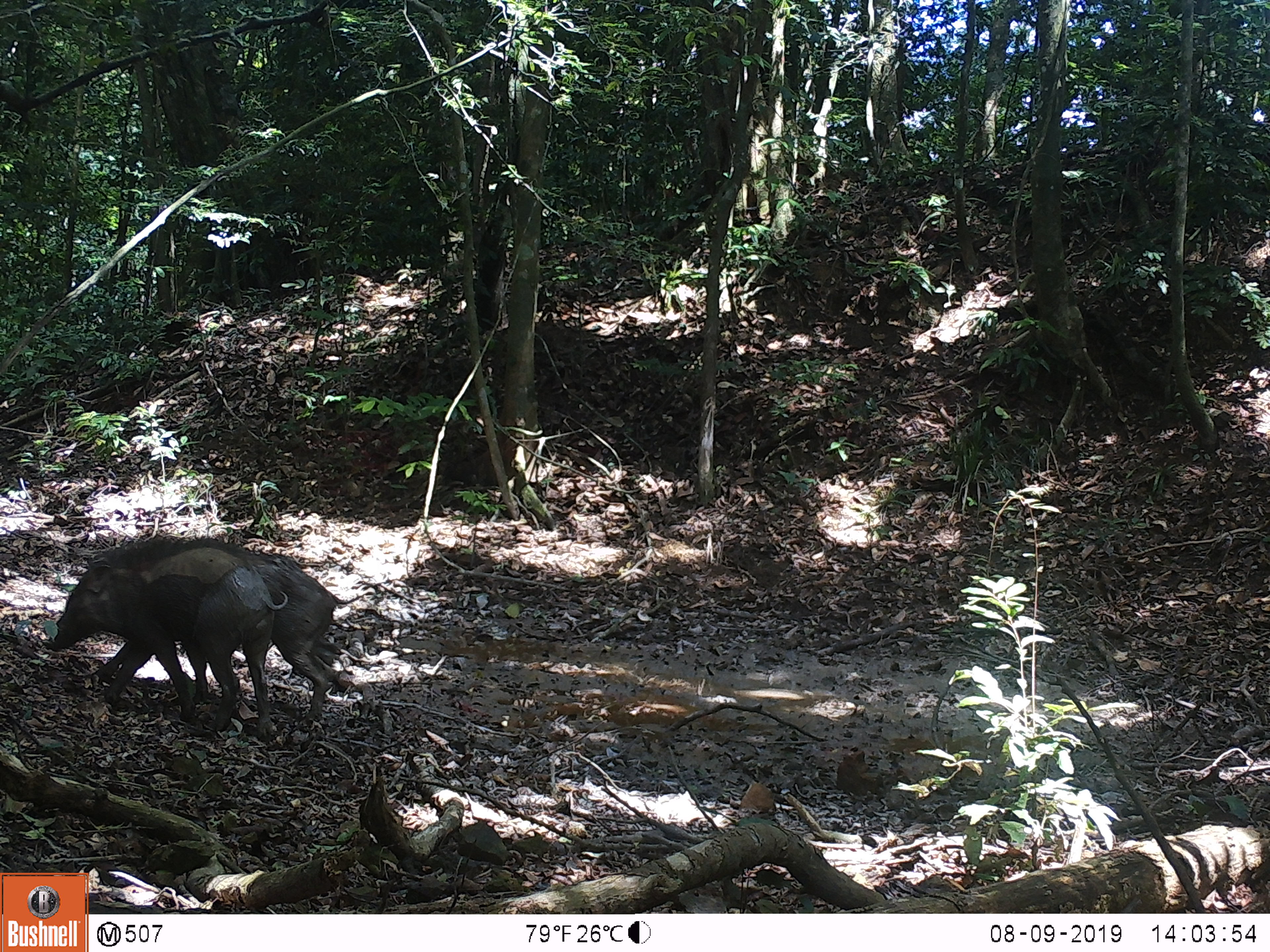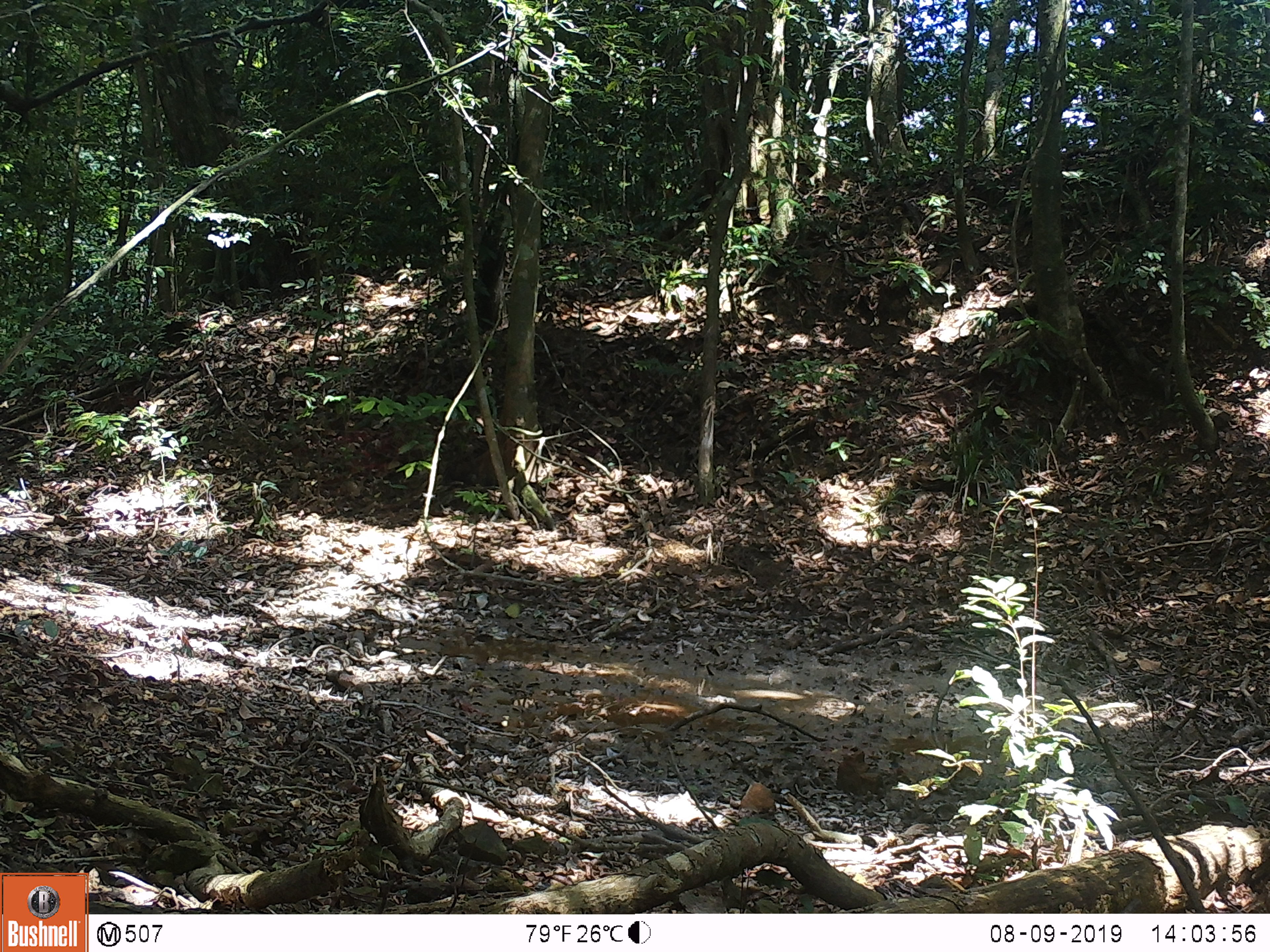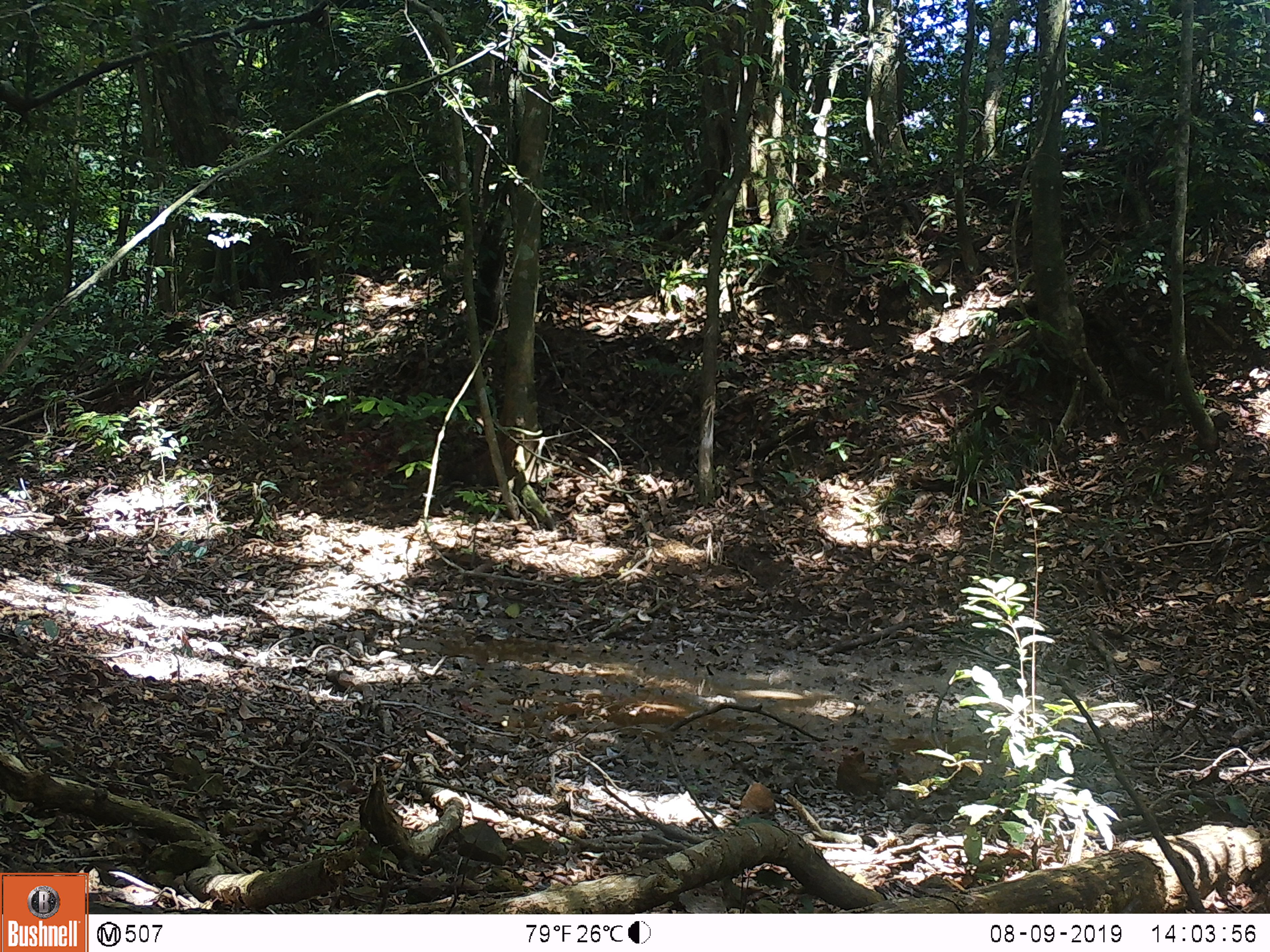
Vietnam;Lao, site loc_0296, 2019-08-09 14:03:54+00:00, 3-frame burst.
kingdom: Animalia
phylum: Chordata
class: Mammalia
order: Artiodactyla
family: Suidae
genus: Sus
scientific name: Sus scrofa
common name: eurasian wild pig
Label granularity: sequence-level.